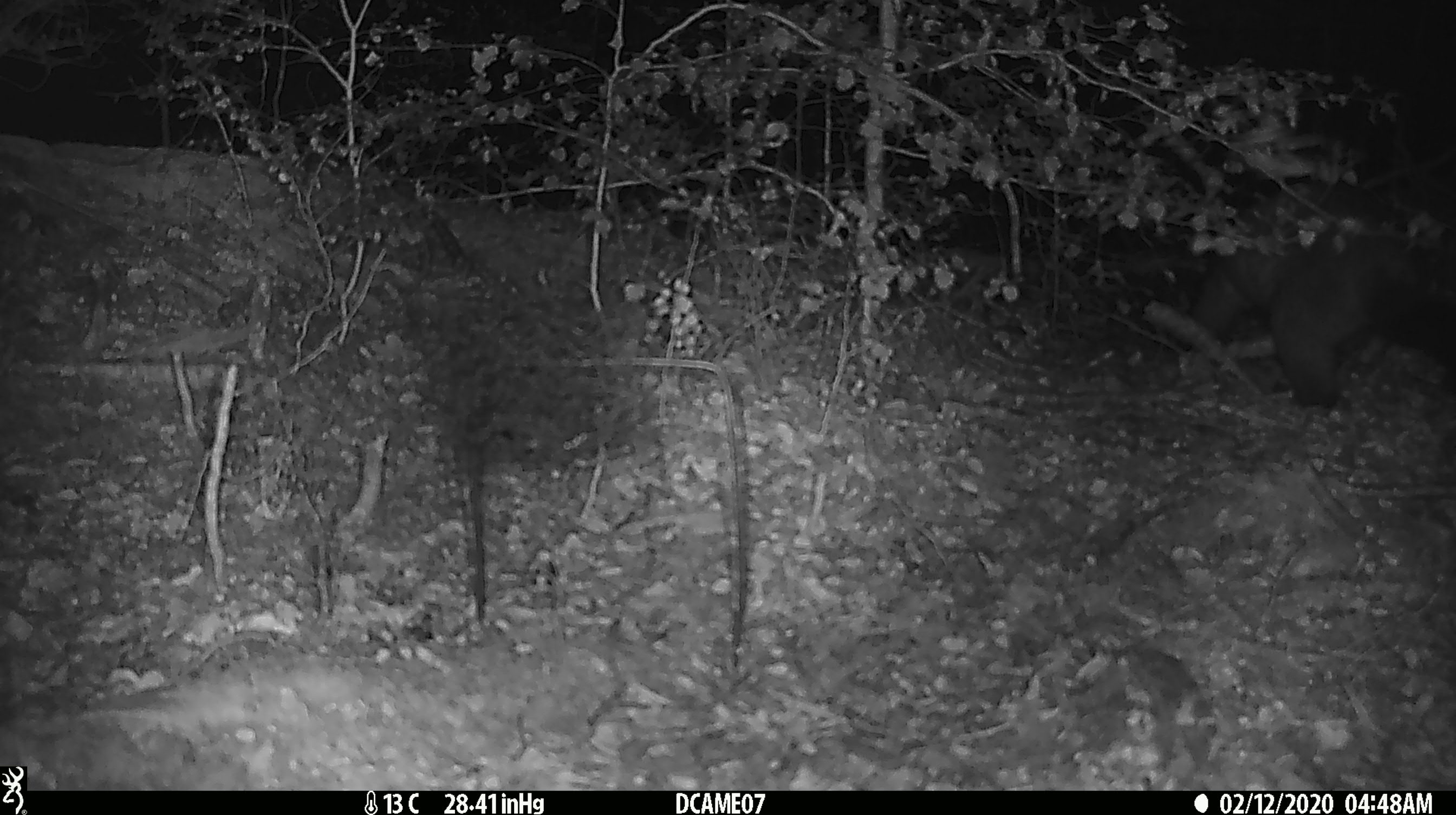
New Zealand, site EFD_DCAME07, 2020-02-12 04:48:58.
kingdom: Animalia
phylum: Chordata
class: Mammalia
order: Diprotodontia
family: Phalangeridae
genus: Trichosurus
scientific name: Trichosurus vulpecula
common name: common brushtail possum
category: possum